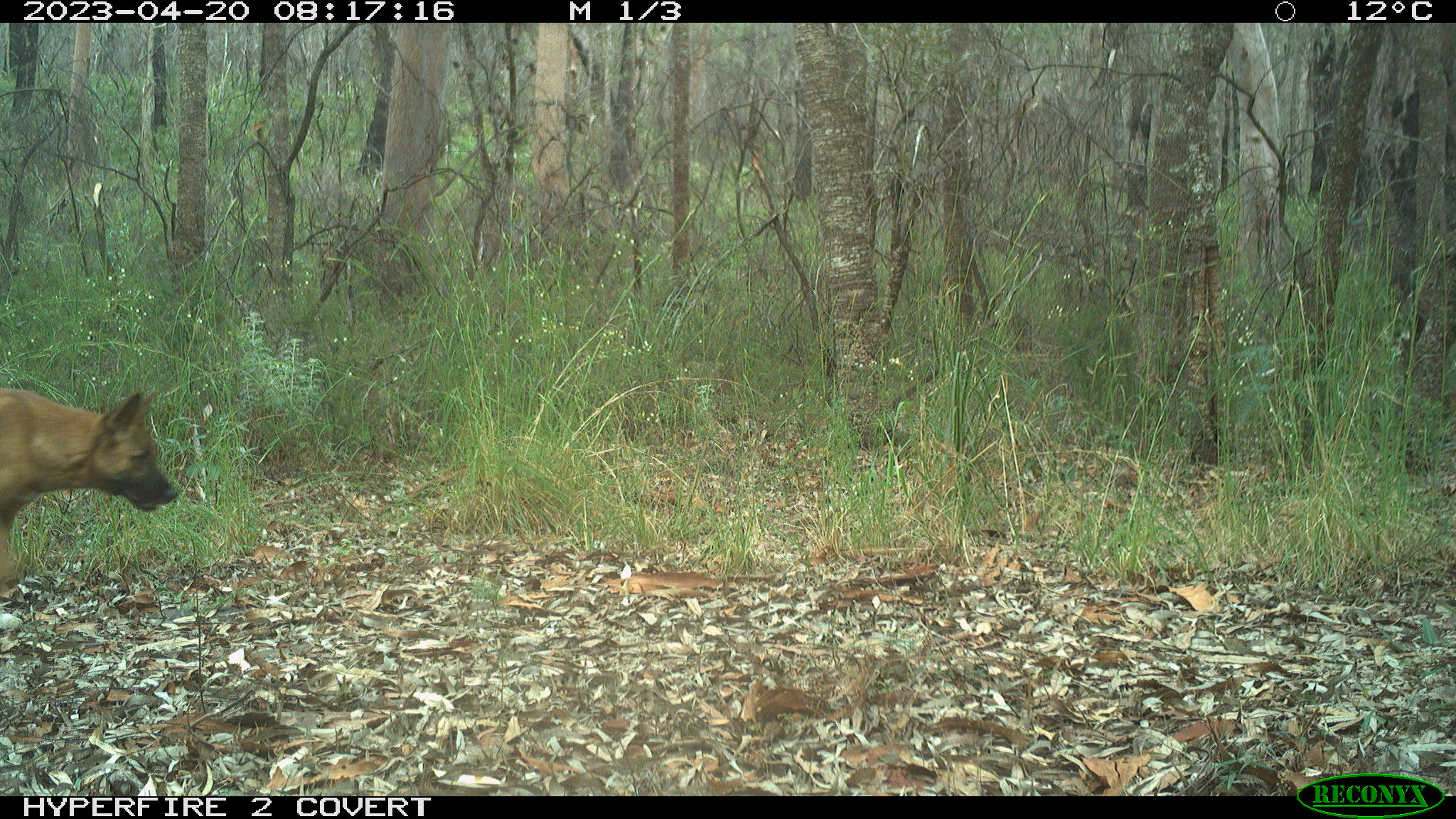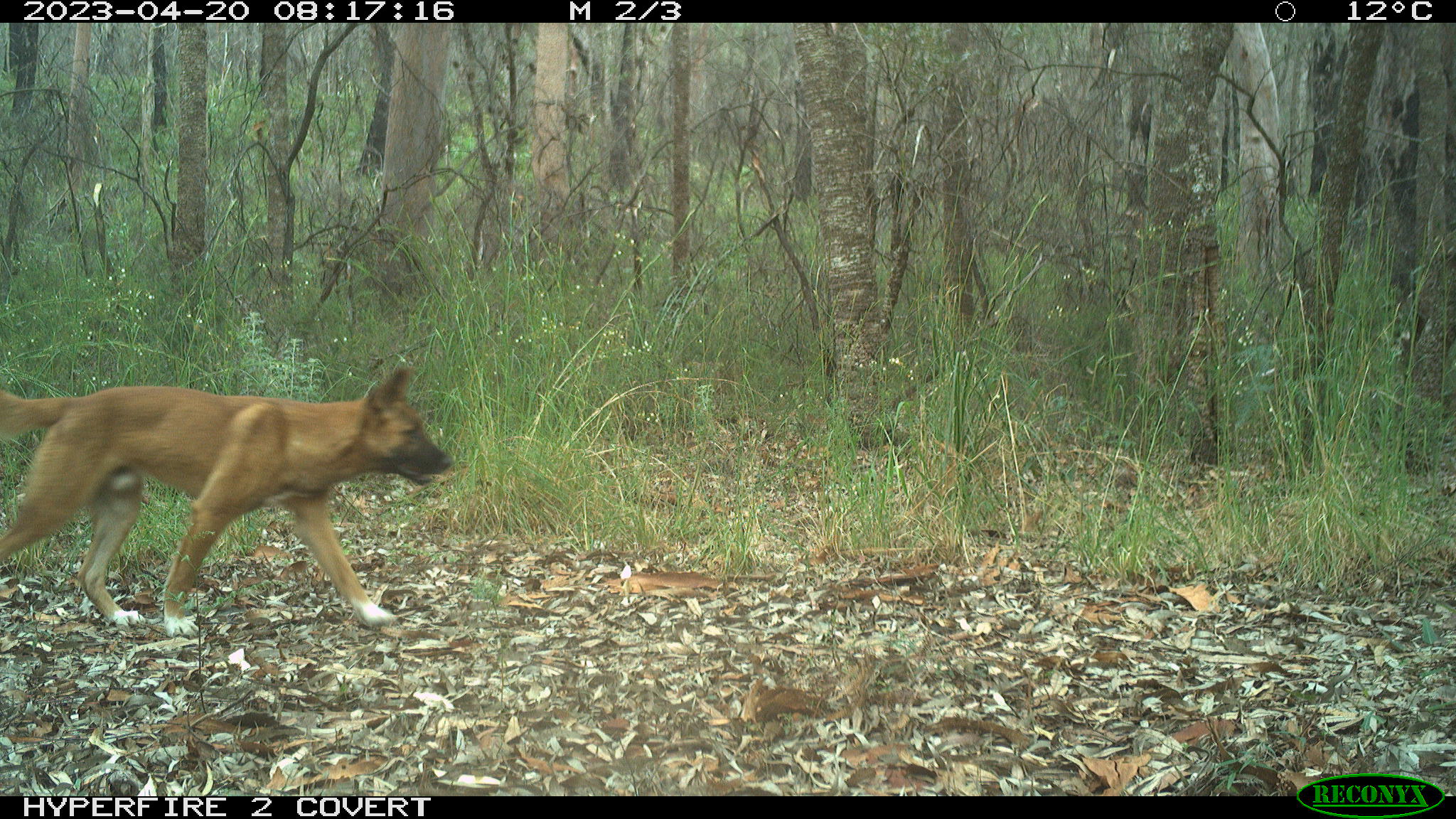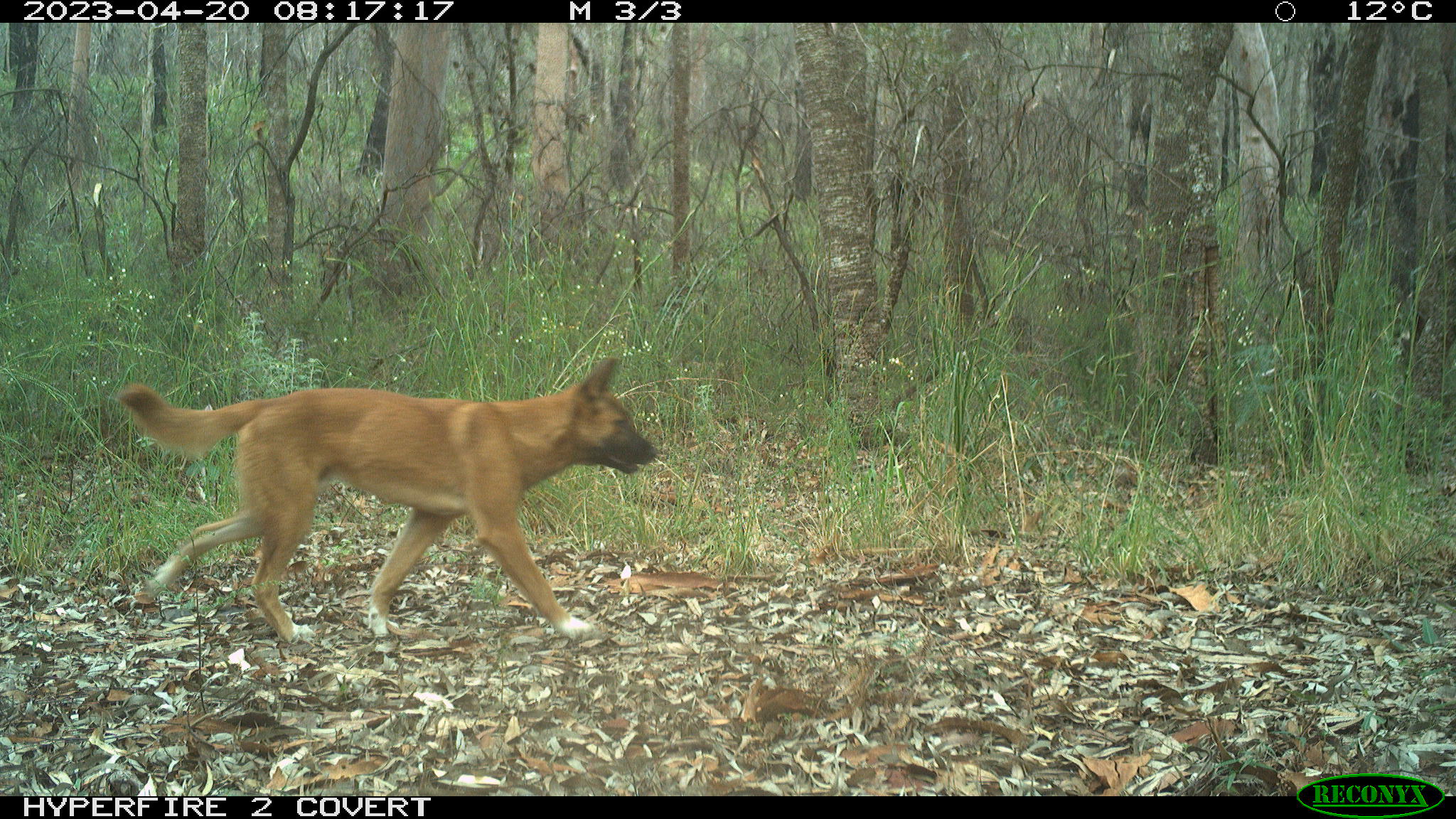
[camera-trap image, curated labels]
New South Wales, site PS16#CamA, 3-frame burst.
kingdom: Animalia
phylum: Chordata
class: Mammalia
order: Carnivora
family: Canidae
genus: Canis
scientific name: Canis familiaris dingo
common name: dingo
Dingo (Canis familiaris dingo).